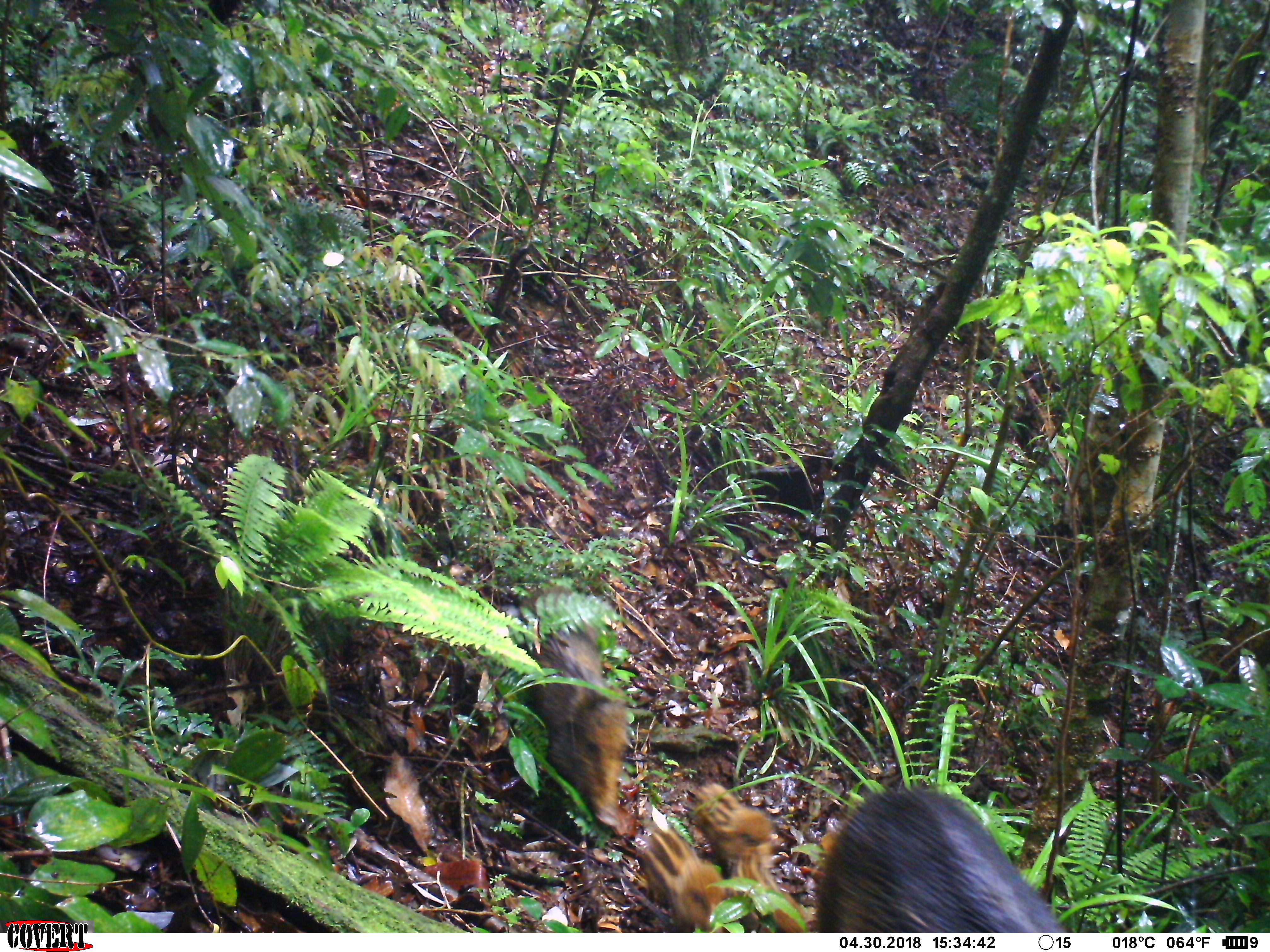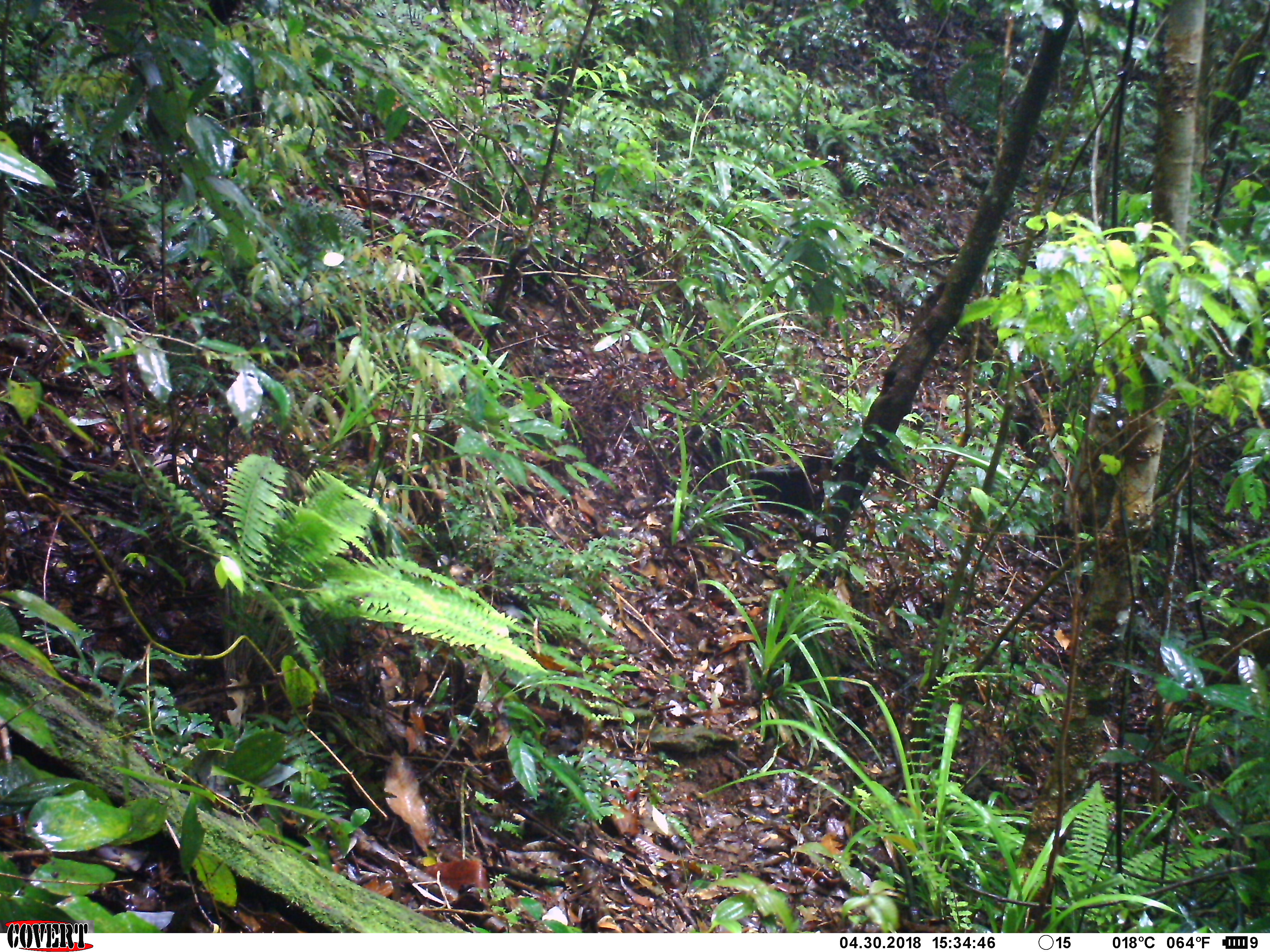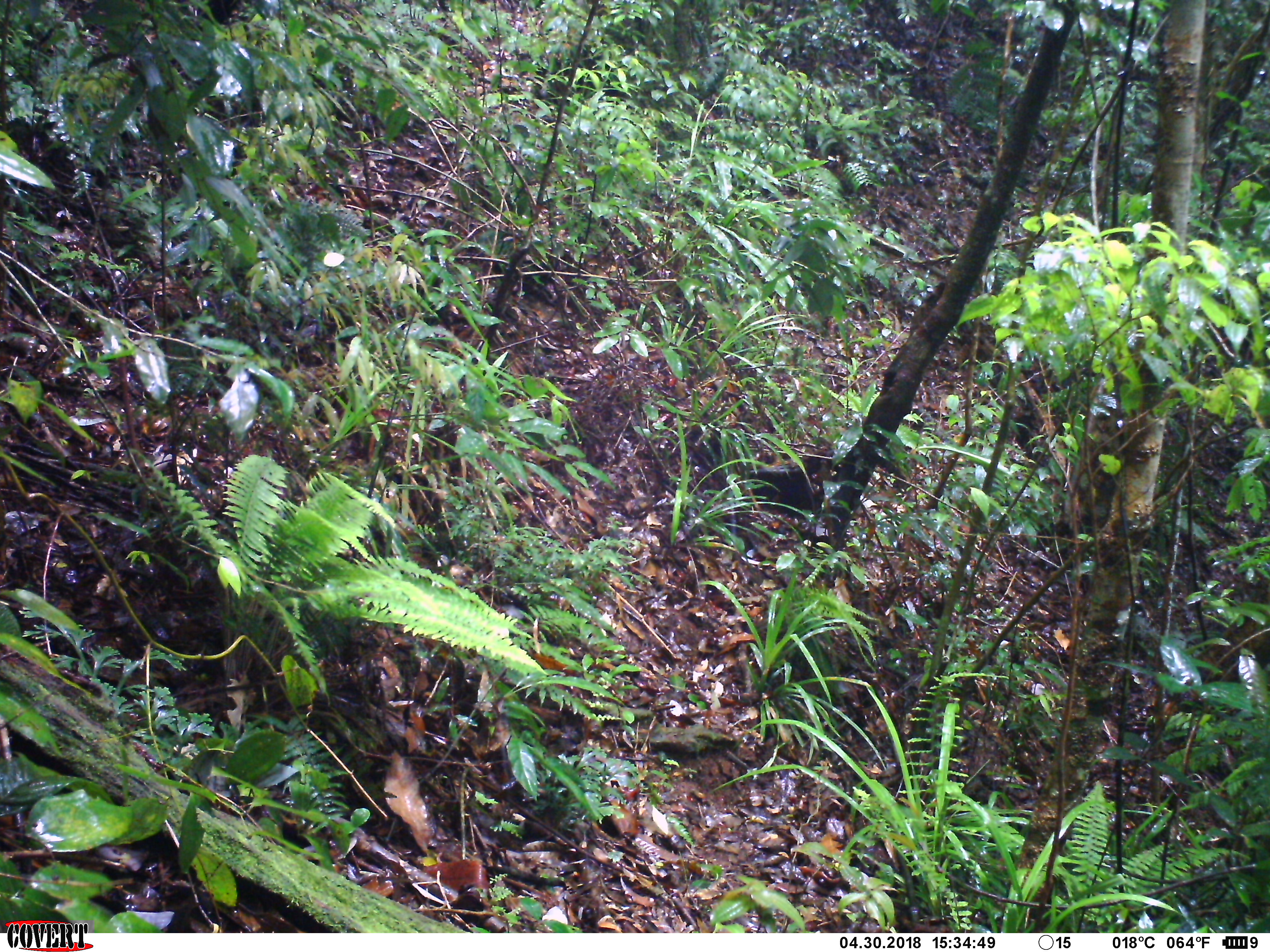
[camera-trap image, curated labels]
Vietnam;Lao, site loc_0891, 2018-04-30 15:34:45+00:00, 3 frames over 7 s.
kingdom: Animalia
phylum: Chordata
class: Mammalia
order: Artiodactyla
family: Suidae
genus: Sus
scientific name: Sus scrofa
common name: eurasian wild pig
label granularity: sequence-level